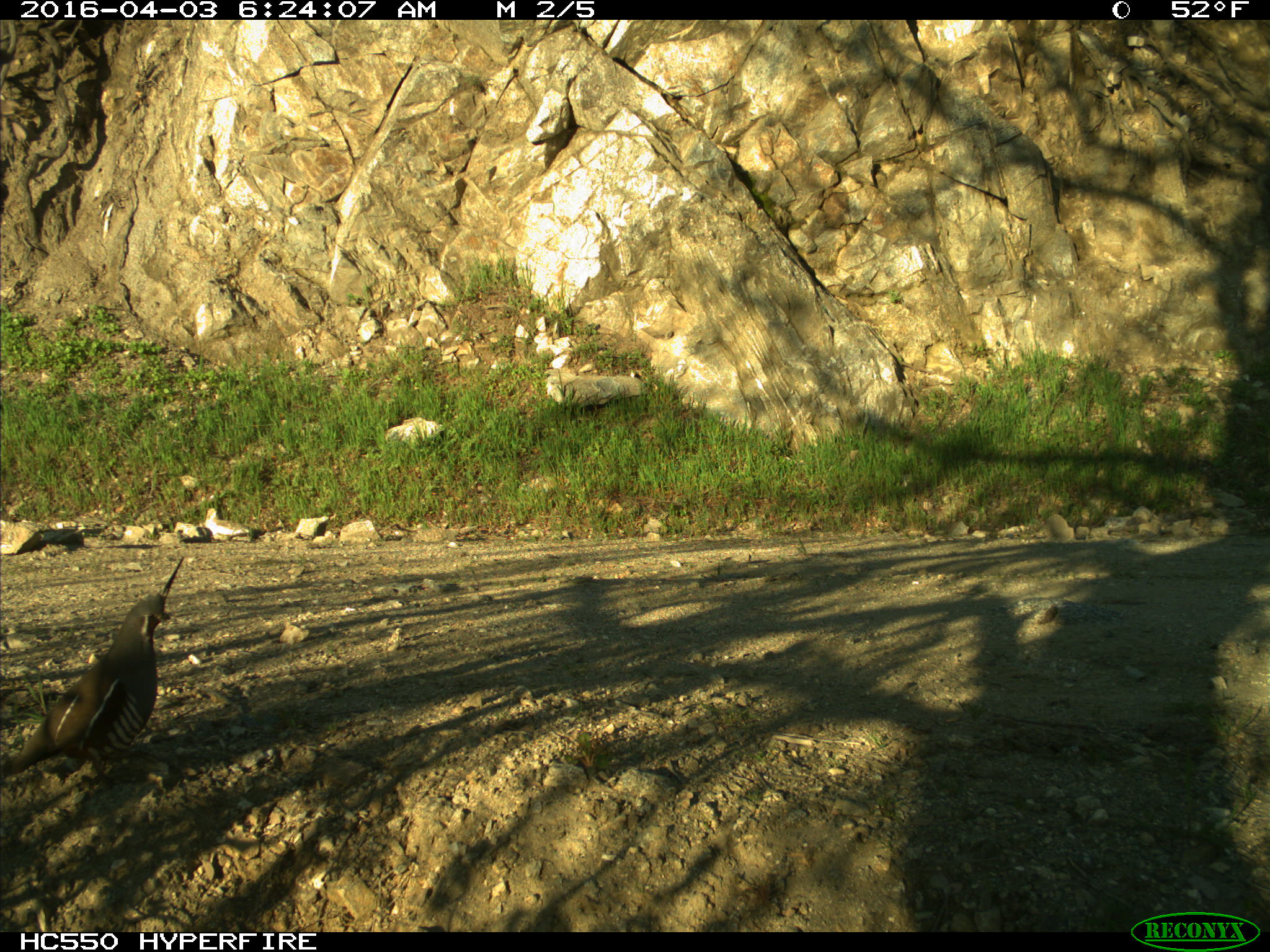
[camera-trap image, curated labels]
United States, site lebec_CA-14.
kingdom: Animalia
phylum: Chordata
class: Aves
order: Galliformes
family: Odontophoridae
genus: Callipepla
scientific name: Callipepla californica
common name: california quail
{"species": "Callipepla californica (california quail)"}